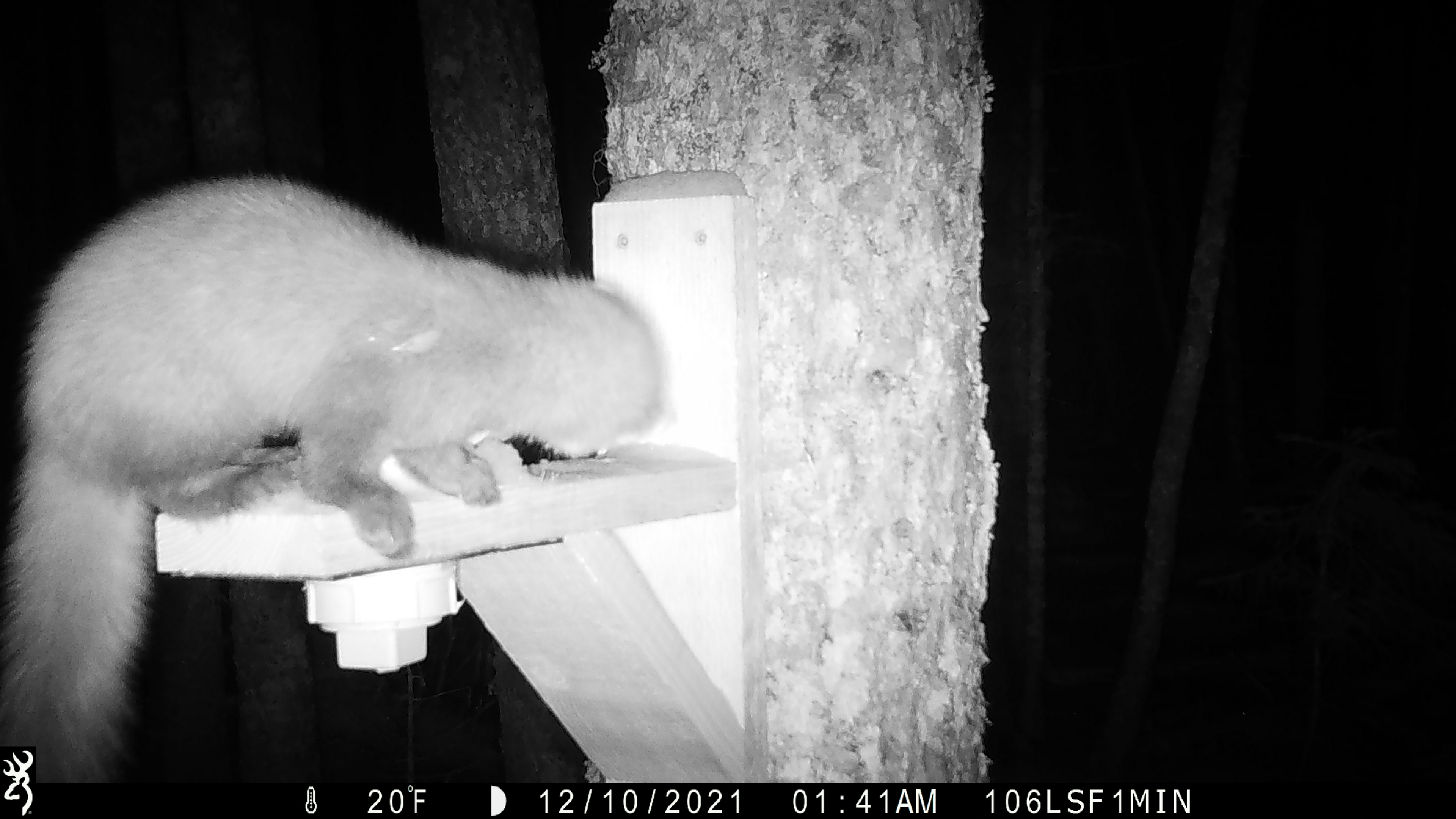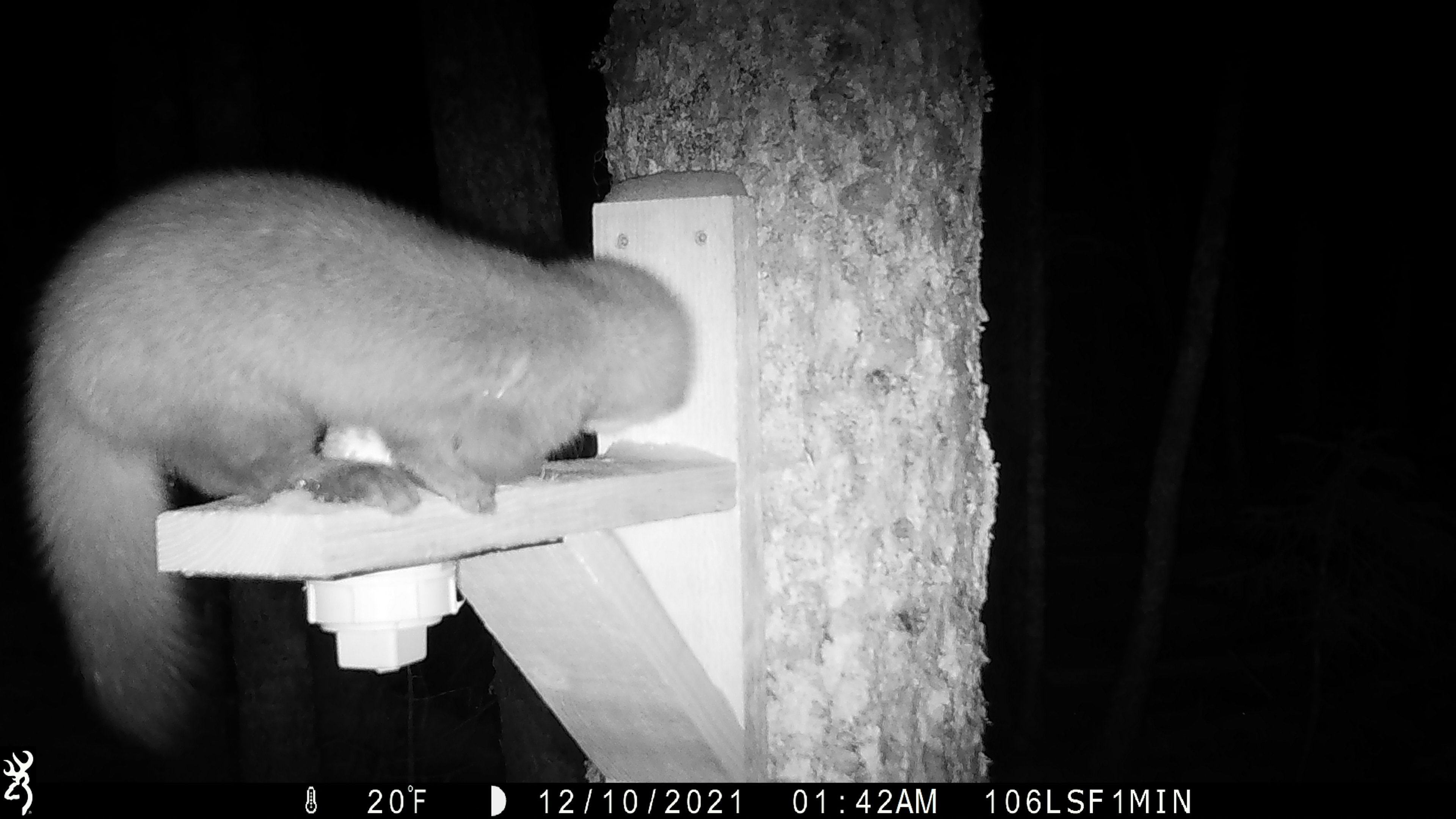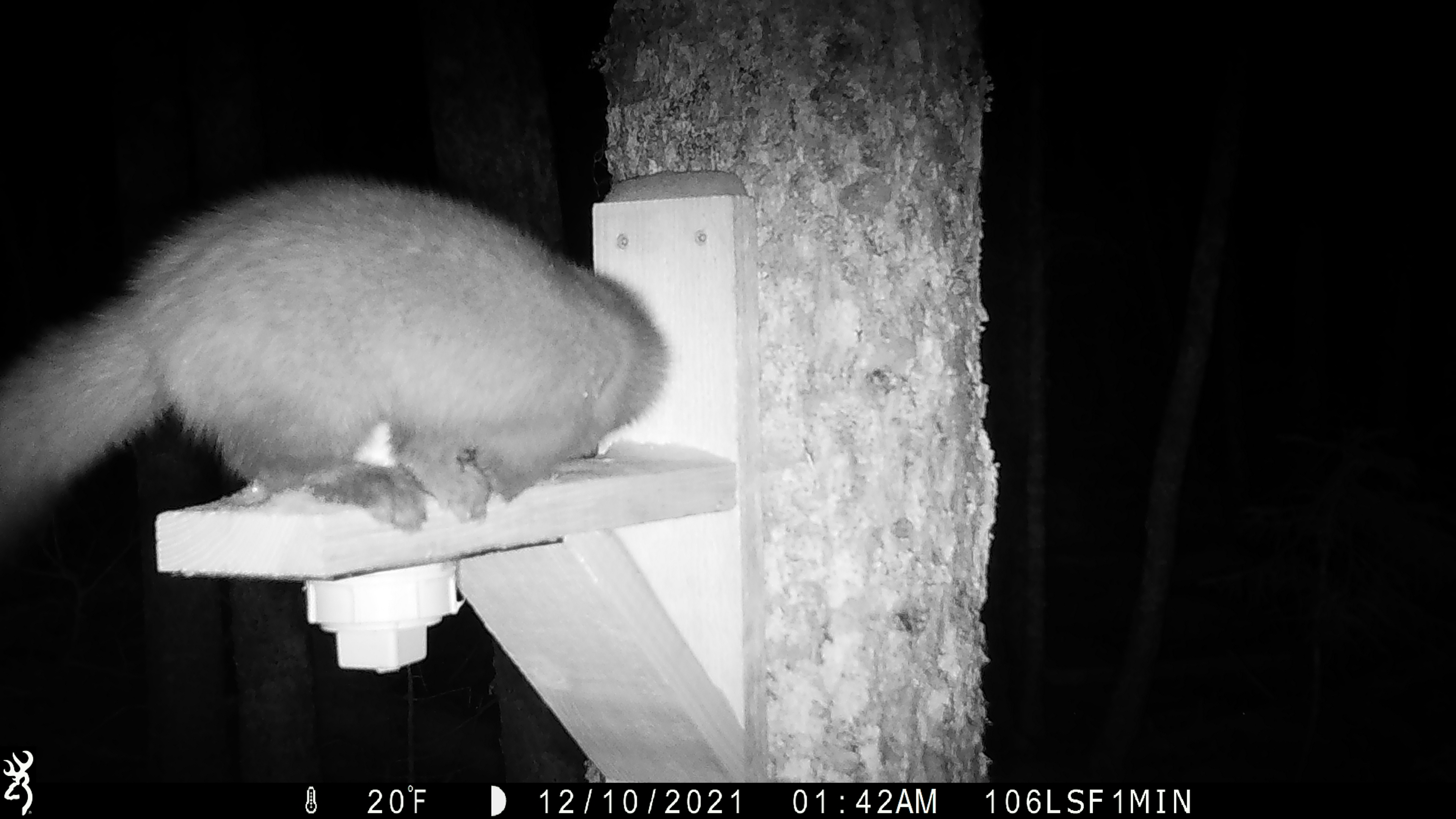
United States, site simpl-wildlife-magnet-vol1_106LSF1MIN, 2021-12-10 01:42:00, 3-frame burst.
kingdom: Animalia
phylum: Chordata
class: Mammalia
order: Carnivora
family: Mustelidae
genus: Martes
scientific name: Martes americana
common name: american marten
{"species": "american marten (Martes americana)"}